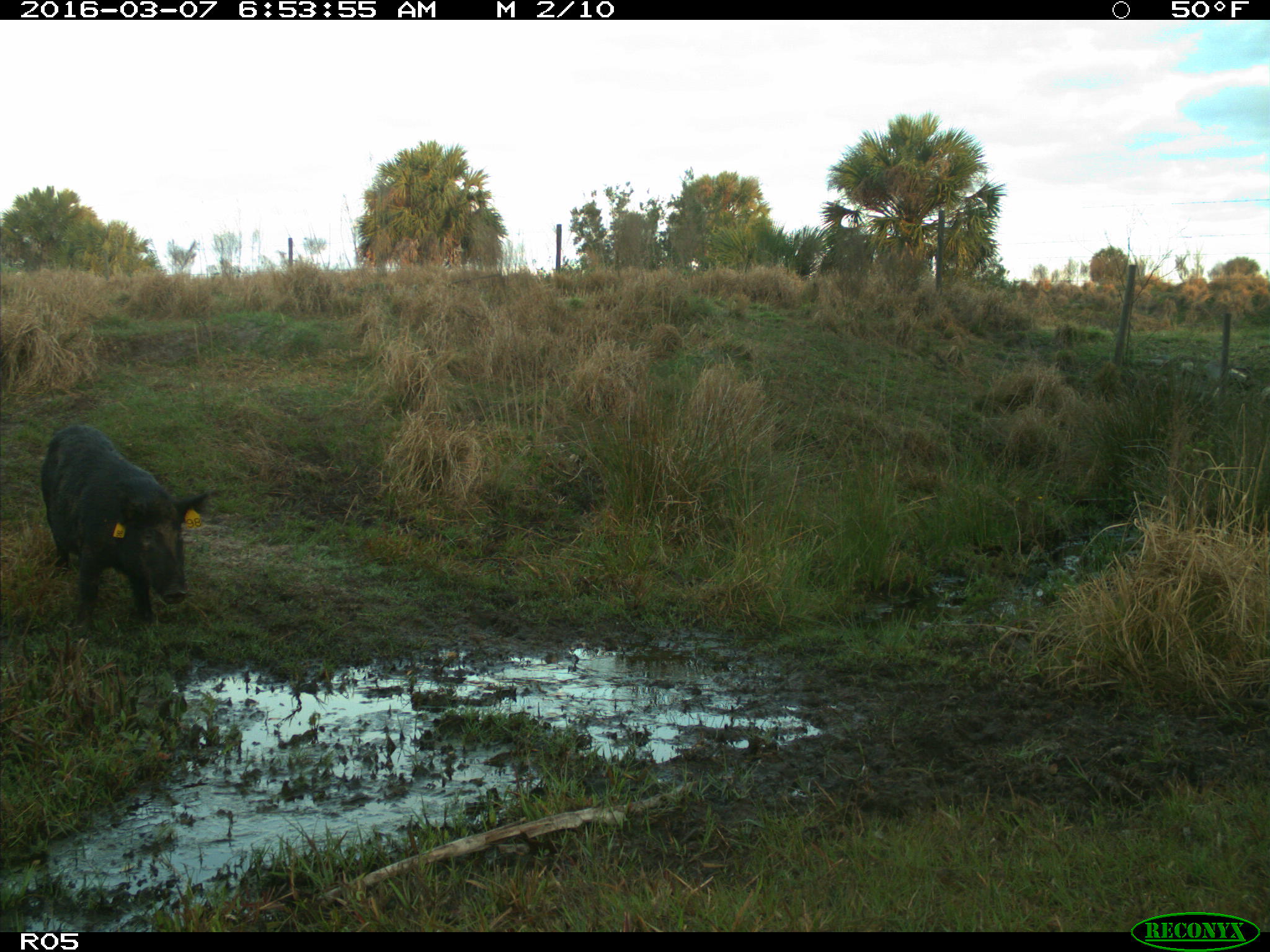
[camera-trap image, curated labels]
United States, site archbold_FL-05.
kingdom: Animalia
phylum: Chordata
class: Mammalia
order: Artiodactyla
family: Suidae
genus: Sus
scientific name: Sus scrofa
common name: wild boar